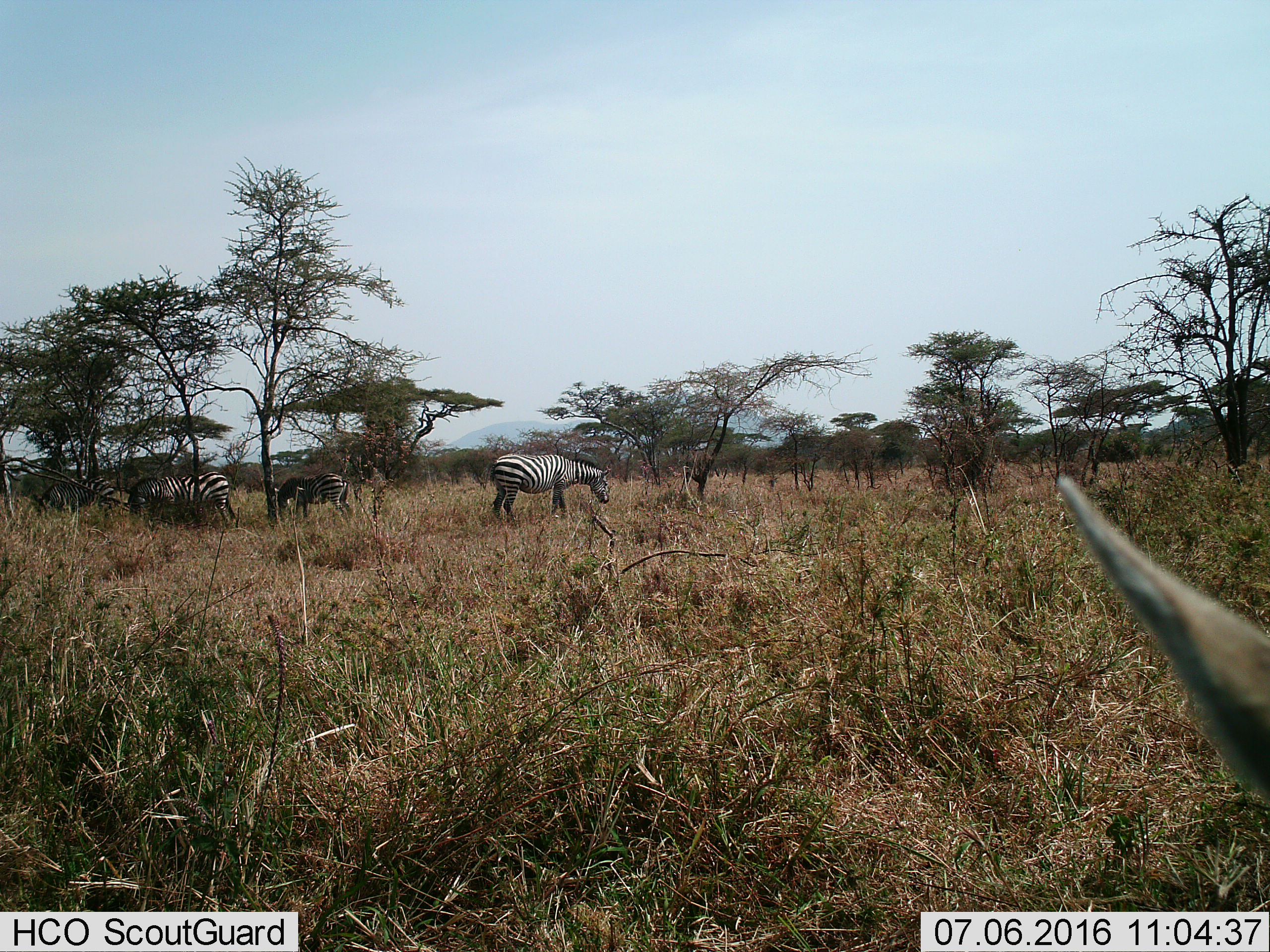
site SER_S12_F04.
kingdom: Animalia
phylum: Chordata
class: Mammalia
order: Perissodactyla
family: Equidae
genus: Equus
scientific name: Equus quagga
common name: plains zebra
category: zebraplains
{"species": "zebraplains (plains zebra) (Equus quagga)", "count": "4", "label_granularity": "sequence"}